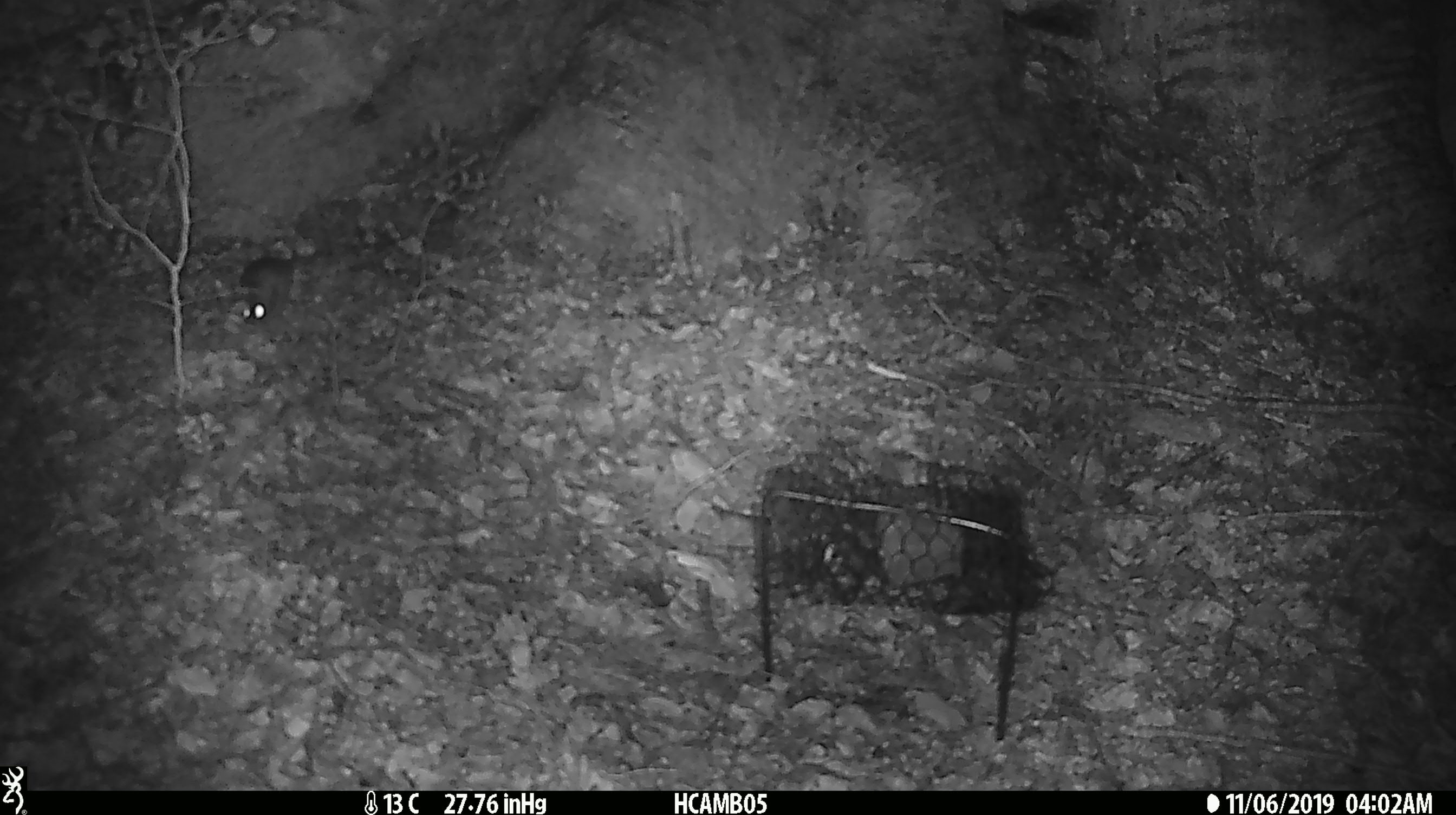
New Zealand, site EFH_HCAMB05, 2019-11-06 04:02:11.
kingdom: Animalia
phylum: Chordata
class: Mammalia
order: Rodentia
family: Muridae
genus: Mus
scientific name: Mus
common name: mouse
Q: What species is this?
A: Mouse (Mus).